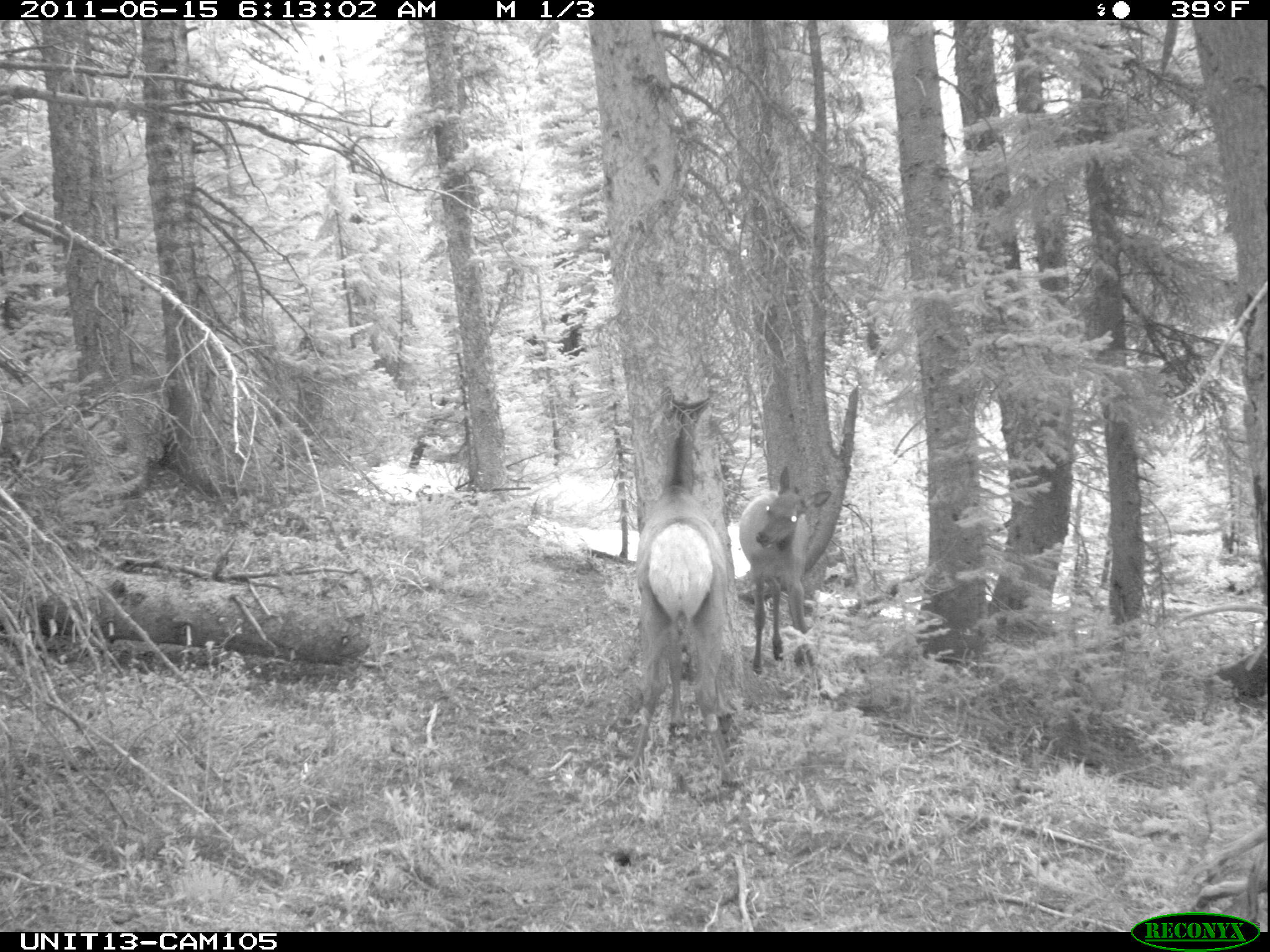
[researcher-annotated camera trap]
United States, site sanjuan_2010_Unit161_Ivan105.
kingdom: Animalia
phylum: Chordata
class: Mammalia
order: Artiodactyla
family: Cervidae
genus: Cervus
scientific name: Cervus elaphus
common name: red deer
Cervus elaphus (red deer).